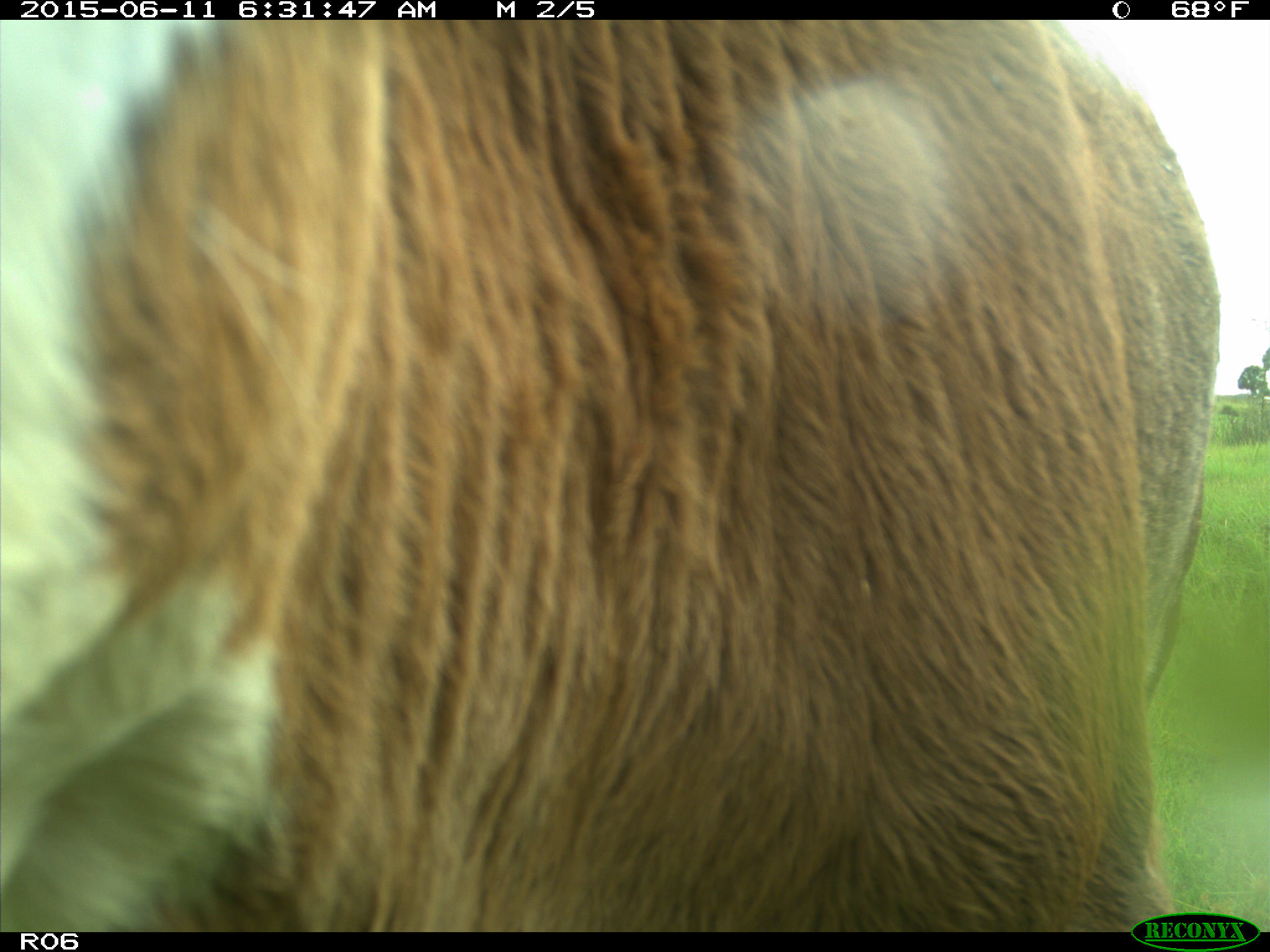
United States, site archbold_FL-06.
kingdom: Animalia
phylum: Chordata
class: Mammalia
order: Artiodactyla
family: Bovidae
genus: Bos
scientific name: Bos taurus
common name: domestic cow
Bos taurus (domestic cow).